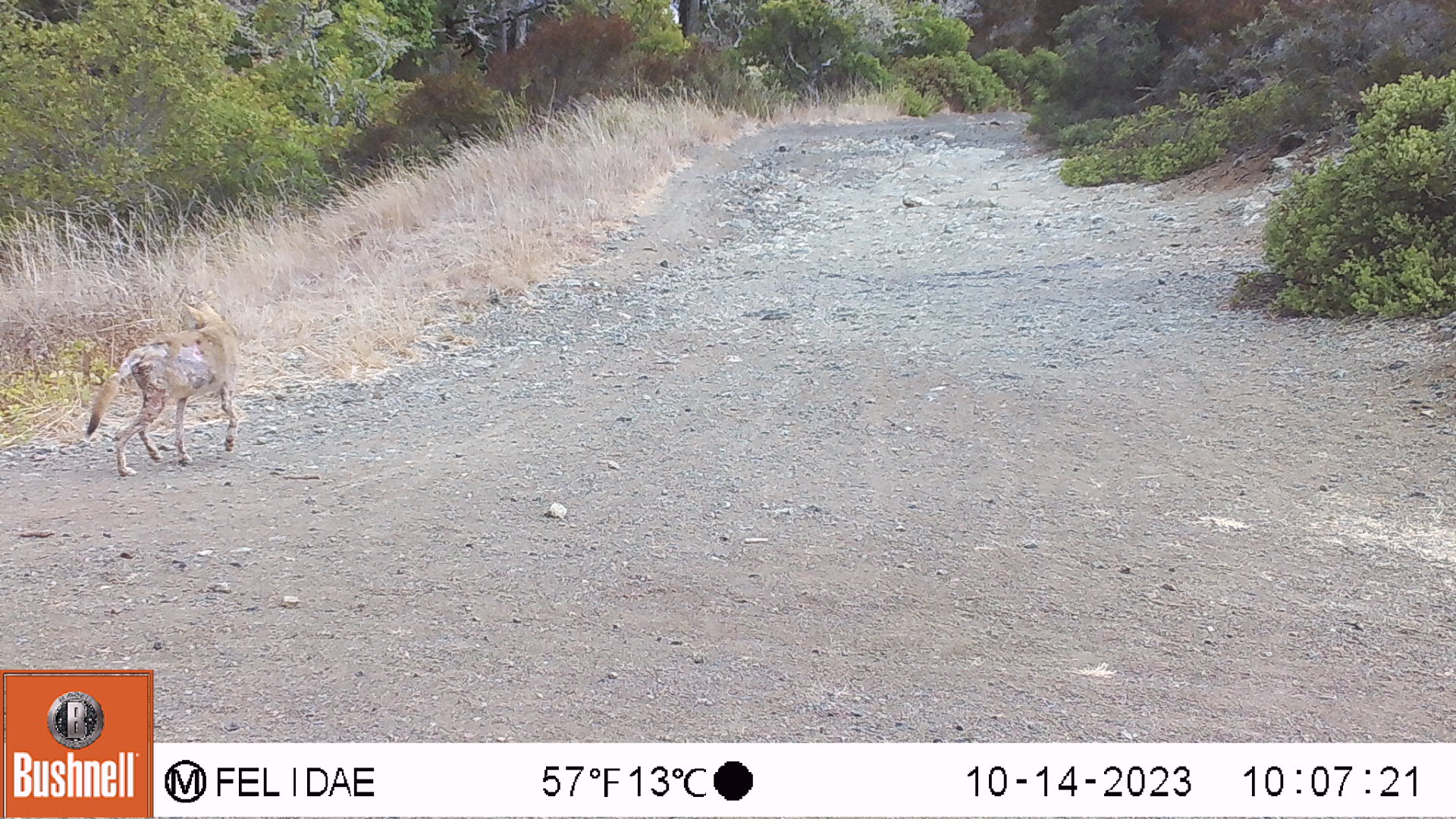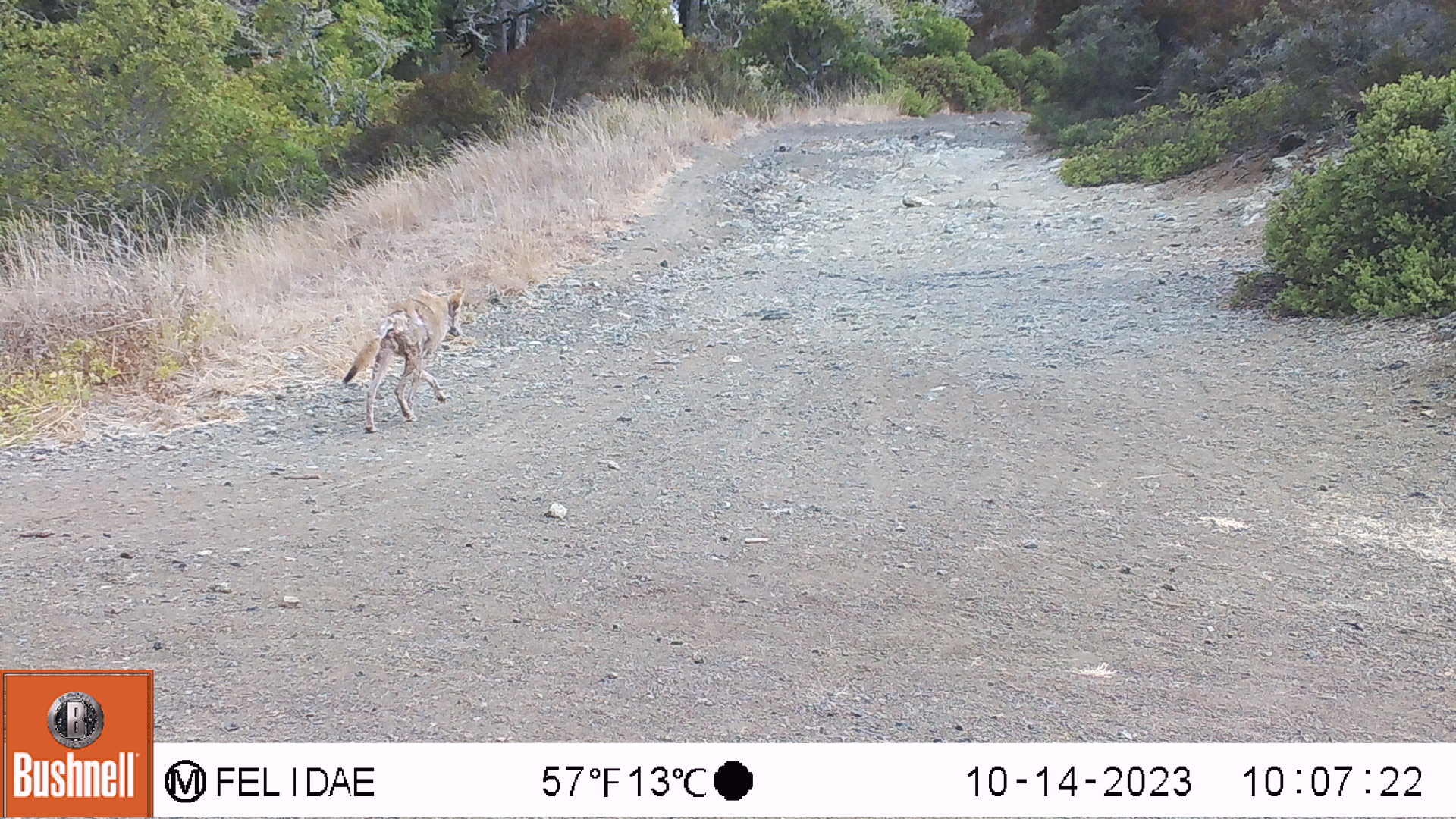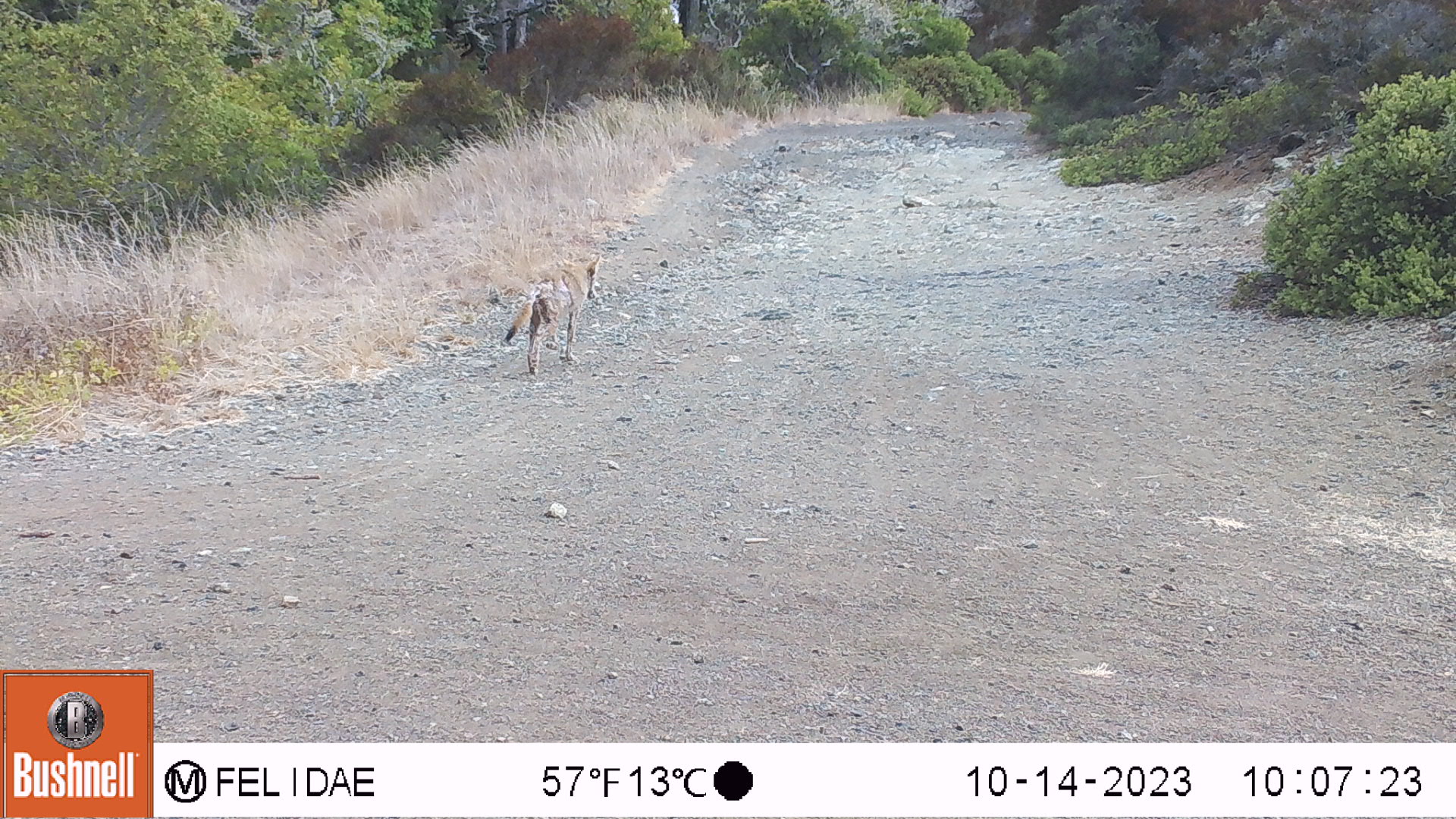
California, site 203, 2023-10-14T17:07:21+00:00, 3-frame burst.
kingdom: Animalia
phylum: Chordata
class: Mammalia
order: Carnivora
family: Canidae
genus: Canis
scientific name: Canis latrans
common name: coyote